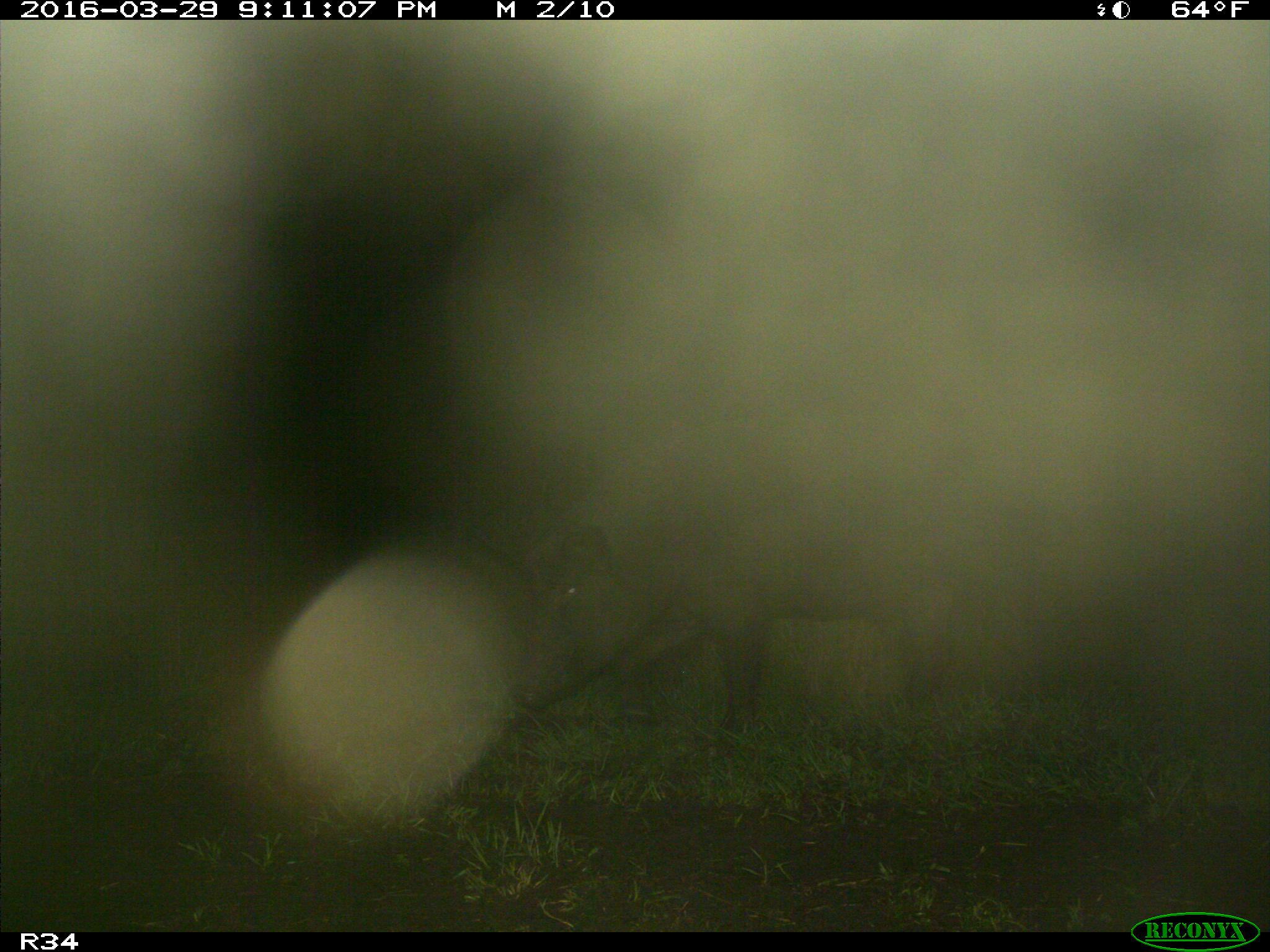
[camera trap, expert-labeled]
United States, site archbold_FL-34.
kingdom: Animalia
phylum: Chordata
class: Mammalia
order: Artiodactyla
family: Suidae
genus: Sus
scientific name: Sus scrofa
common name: wild boar